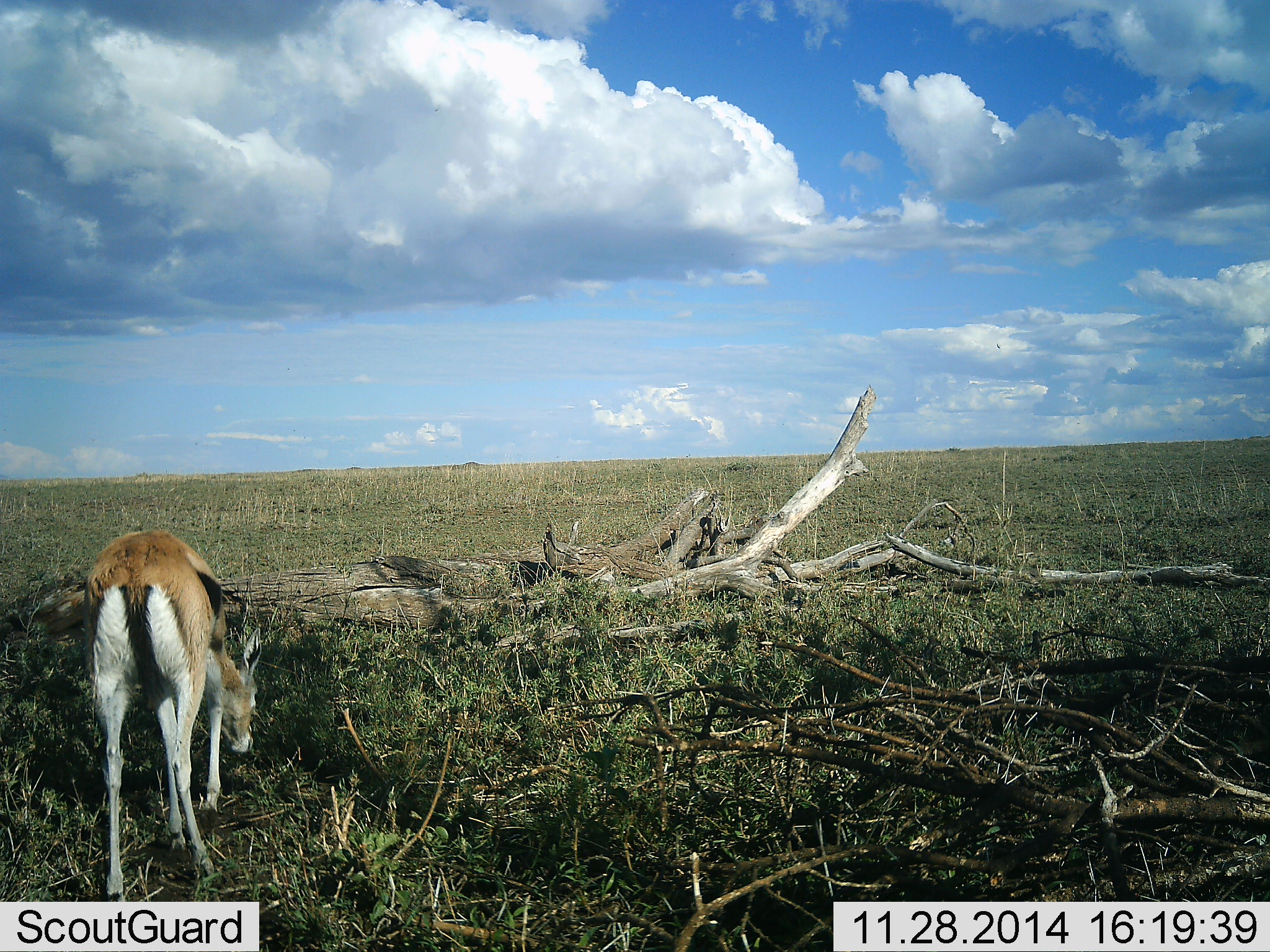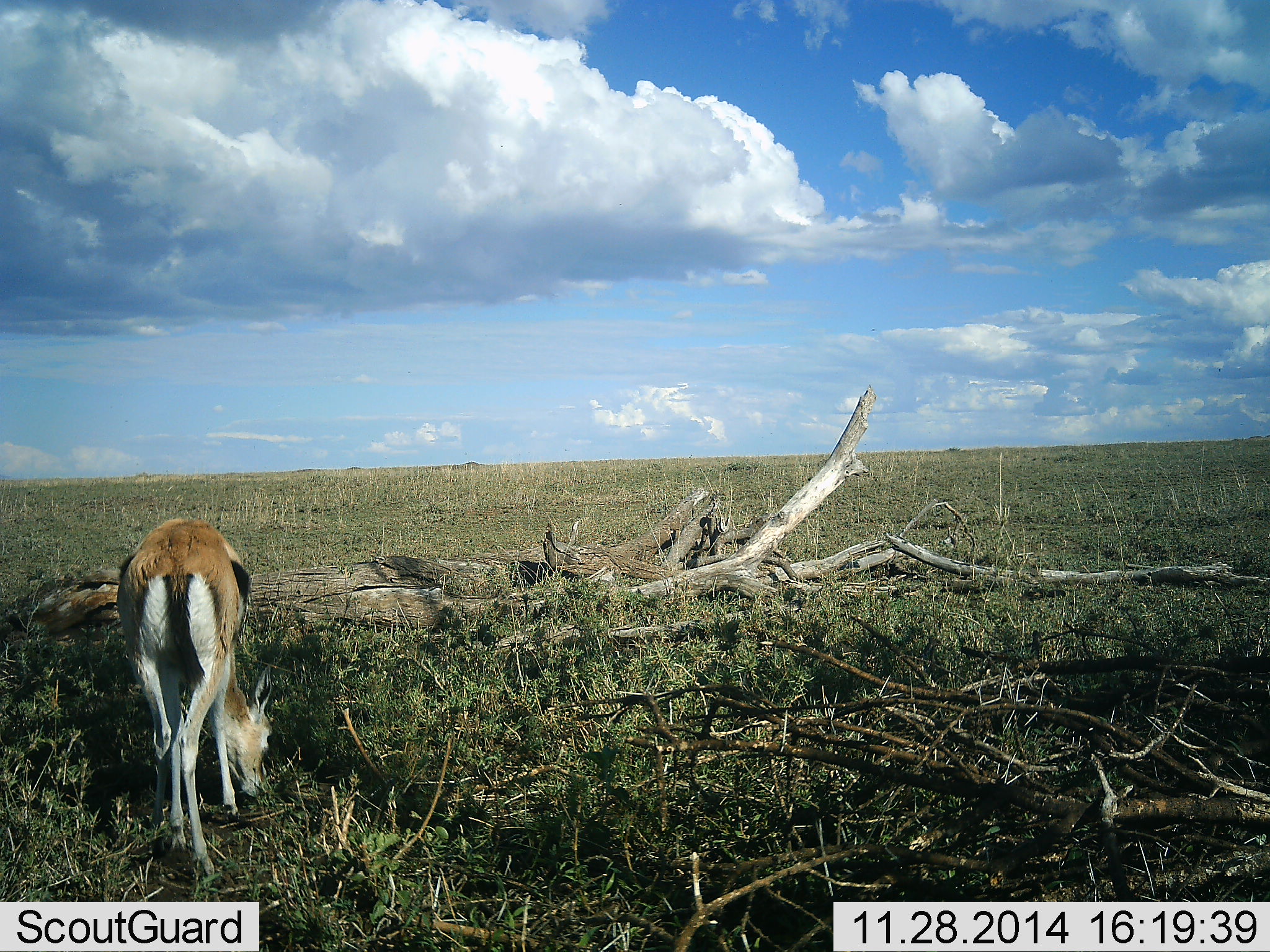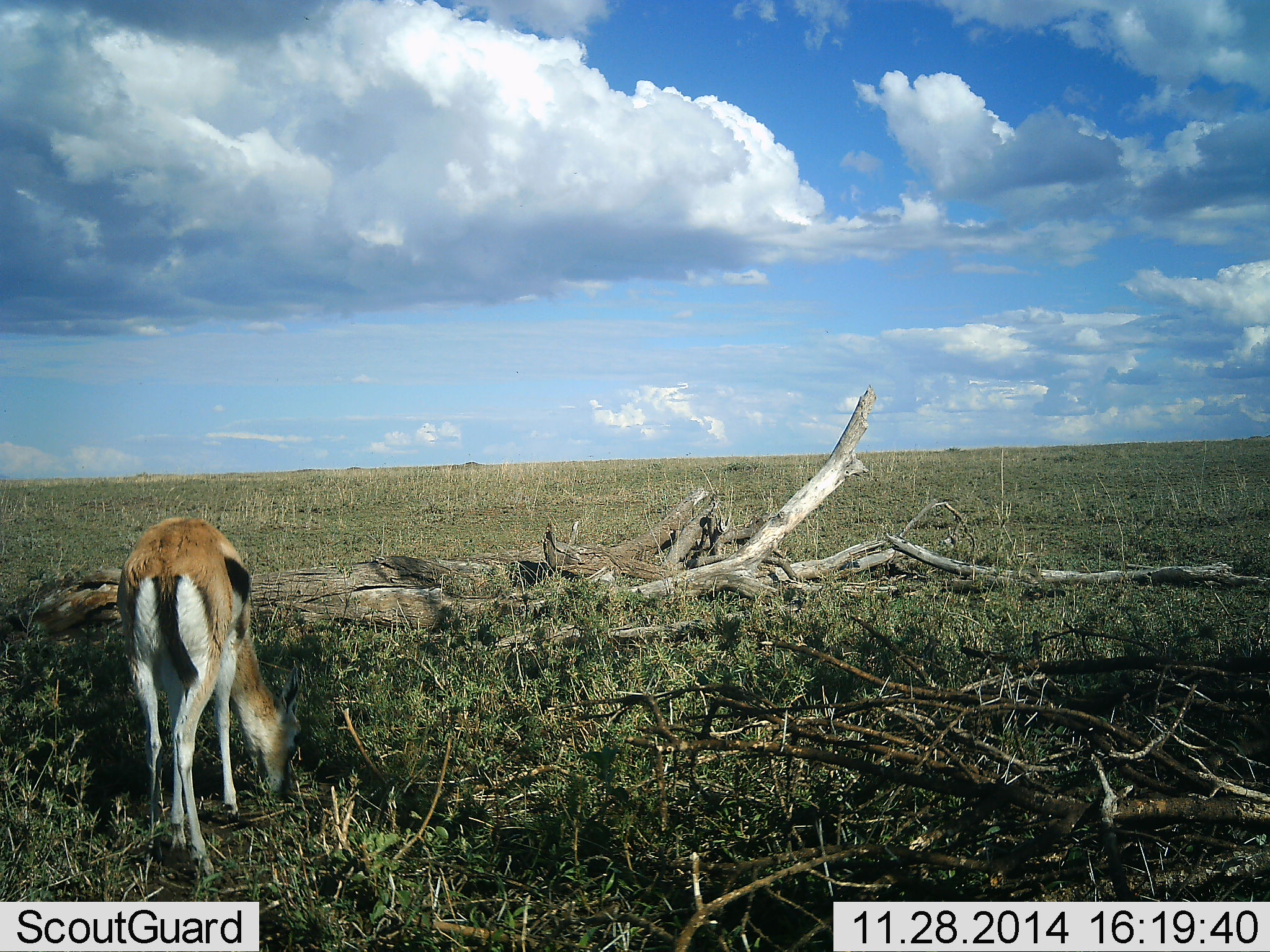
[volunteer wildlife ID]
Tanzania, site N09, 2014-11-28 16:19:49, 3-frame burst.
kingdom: Animalia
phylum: Chordata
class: Mammalia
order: Artiodactyla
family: Bovidae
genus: Eudorcas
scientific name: Eudorcas thomsonii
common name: thomson's gazelle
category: gazellethomsons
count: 1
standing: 0%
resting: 0%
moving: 10%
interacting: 0%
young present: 0%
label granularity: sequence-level